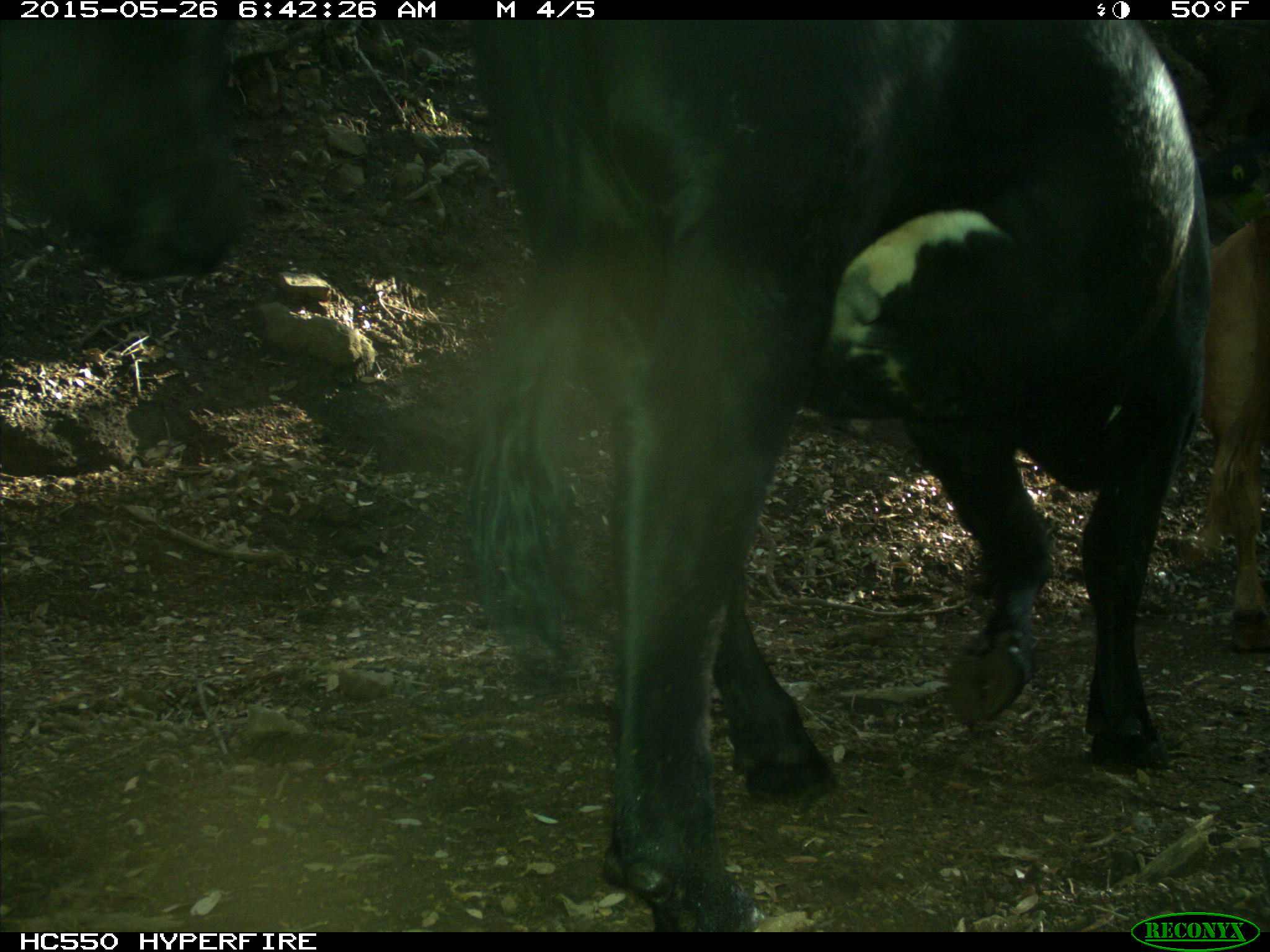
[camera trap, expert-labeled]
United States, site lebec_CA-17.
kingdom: Animalia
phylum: Chordata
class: Mammalia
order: Artiodactyla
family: Bovidae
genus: Bos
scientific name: Bos taurus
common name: domestic cow